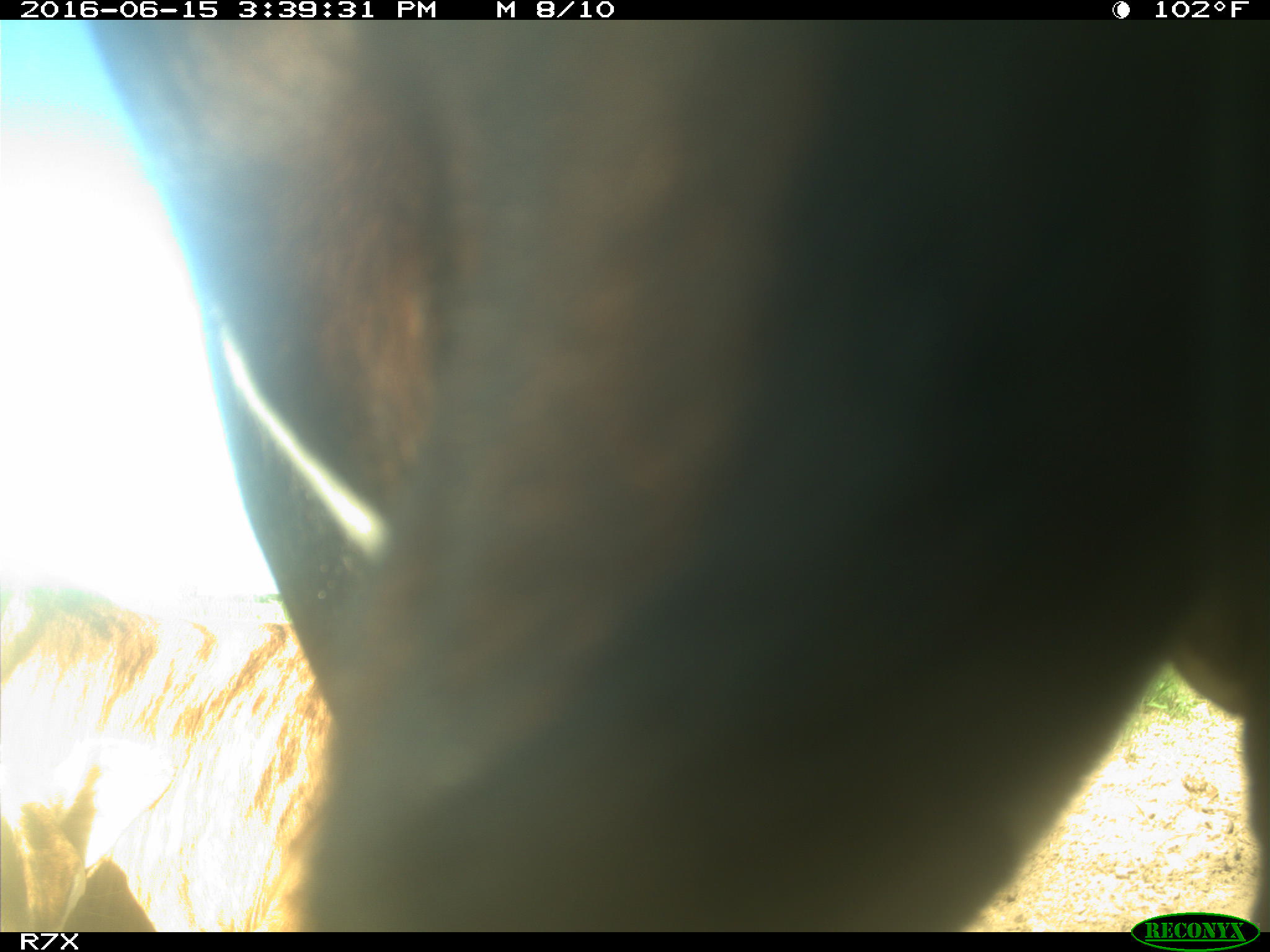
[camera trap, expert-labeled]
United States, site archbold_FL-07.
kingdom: Animalia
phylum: Chordata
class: Mammalia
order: Artiodactyla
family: Bovidae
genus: Bos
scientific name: Bos taurus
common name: domestic cow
Bos taurus (domestic cow).